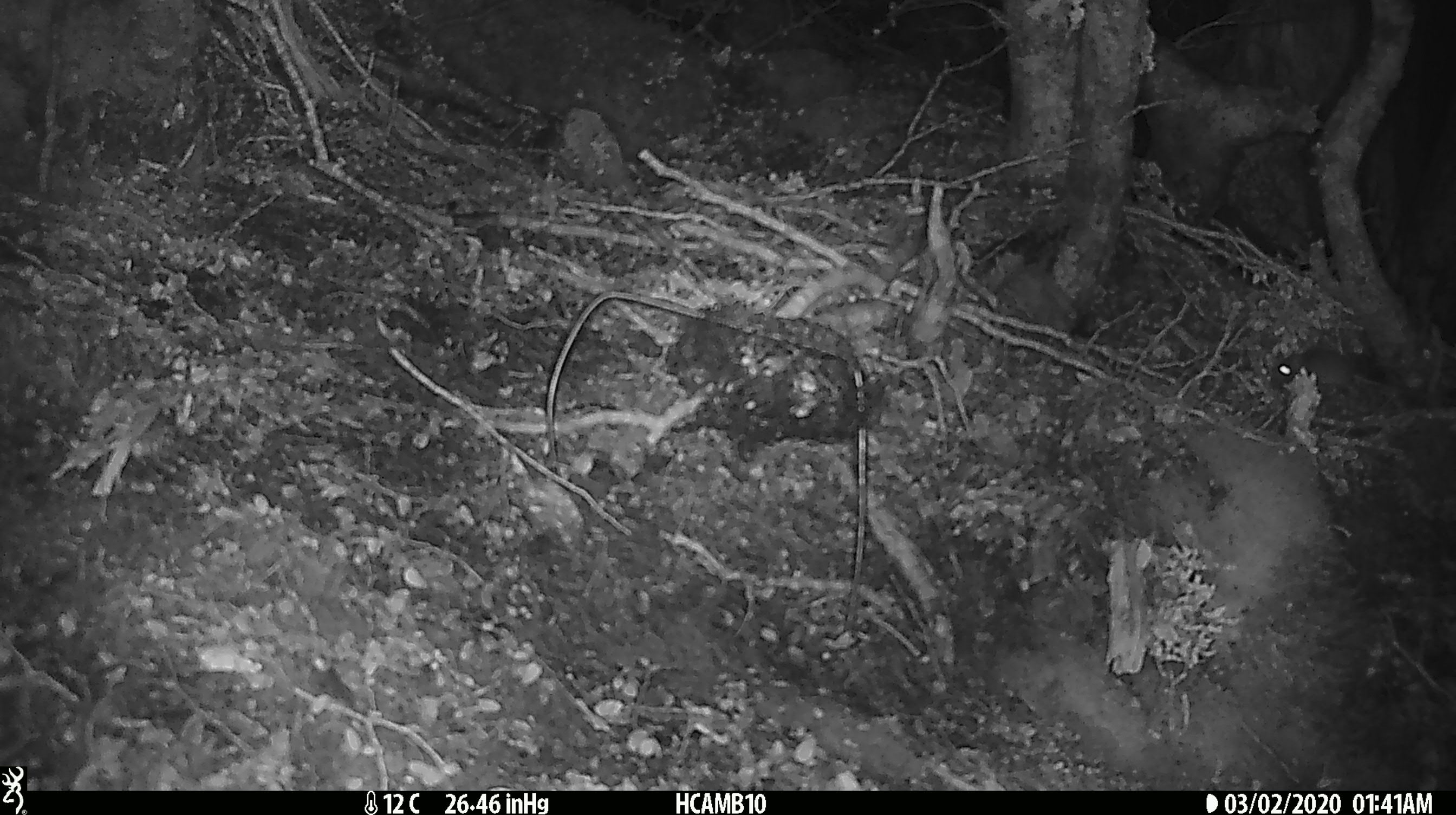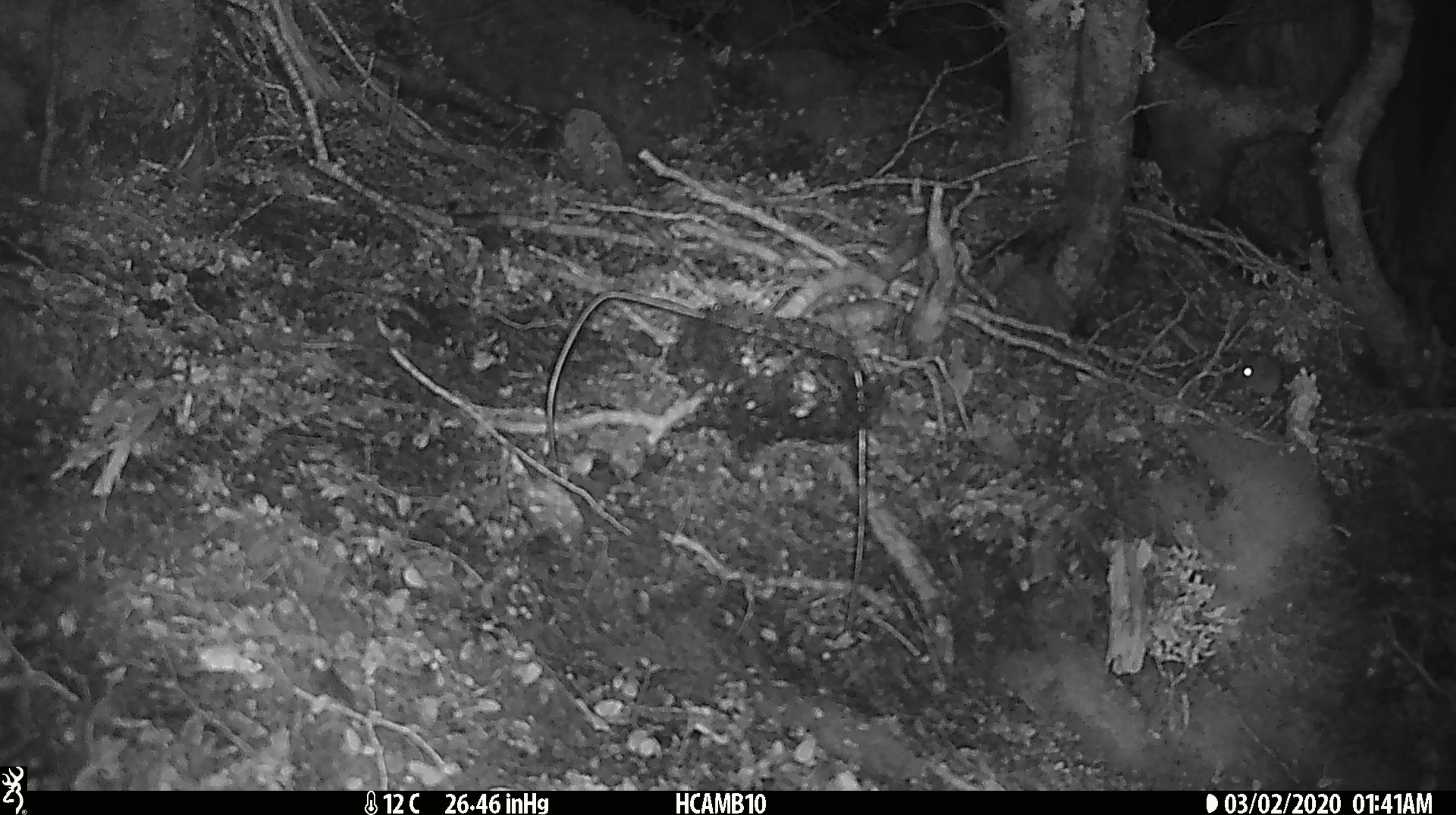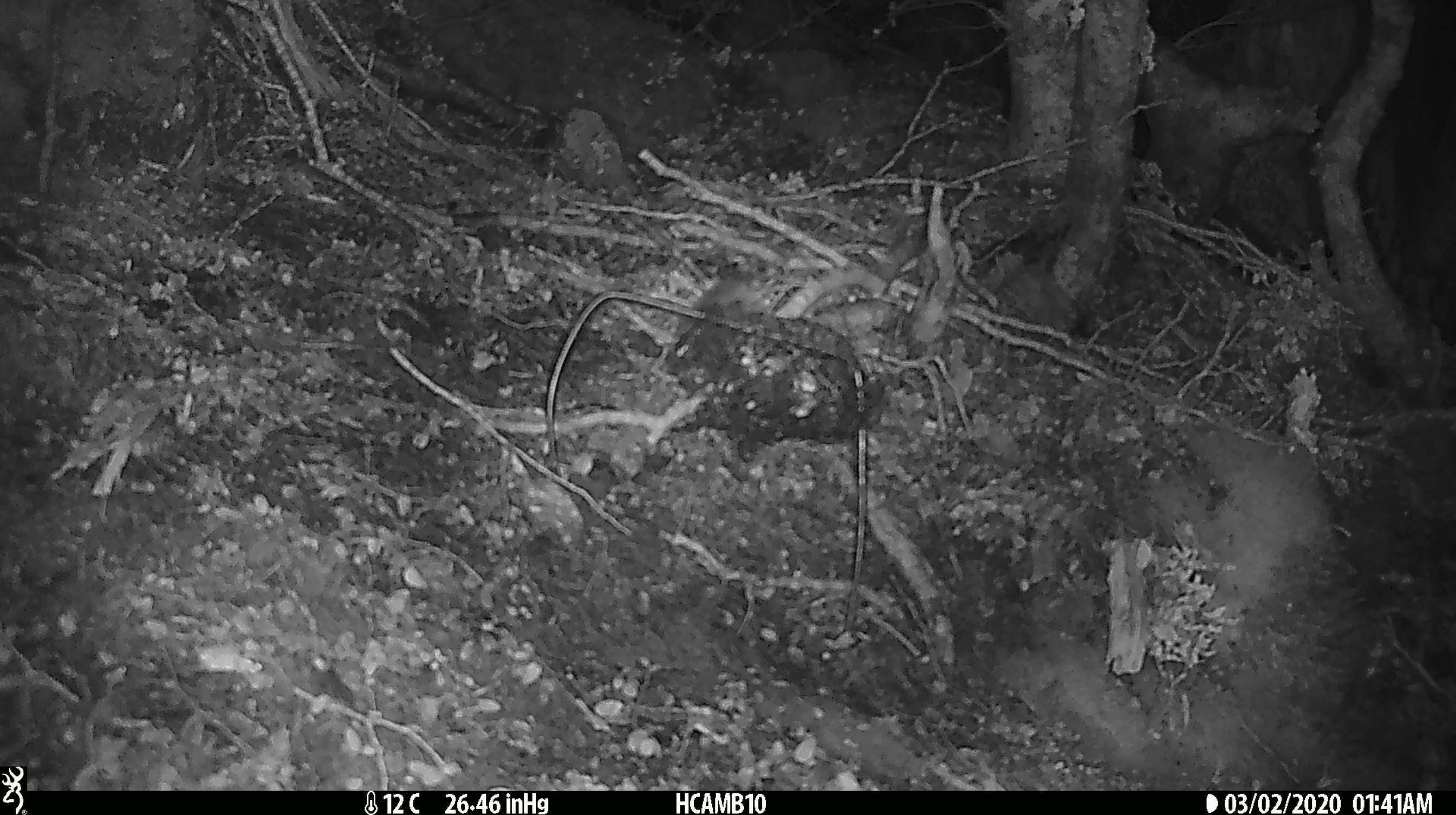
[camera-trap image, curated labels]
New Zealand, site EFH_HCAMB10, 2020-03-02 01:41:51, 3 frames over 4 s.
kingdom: Animalia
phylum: Chordata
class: Mammalia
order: Rodentia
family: Muridae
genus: Mus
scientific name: Mus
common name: mouse